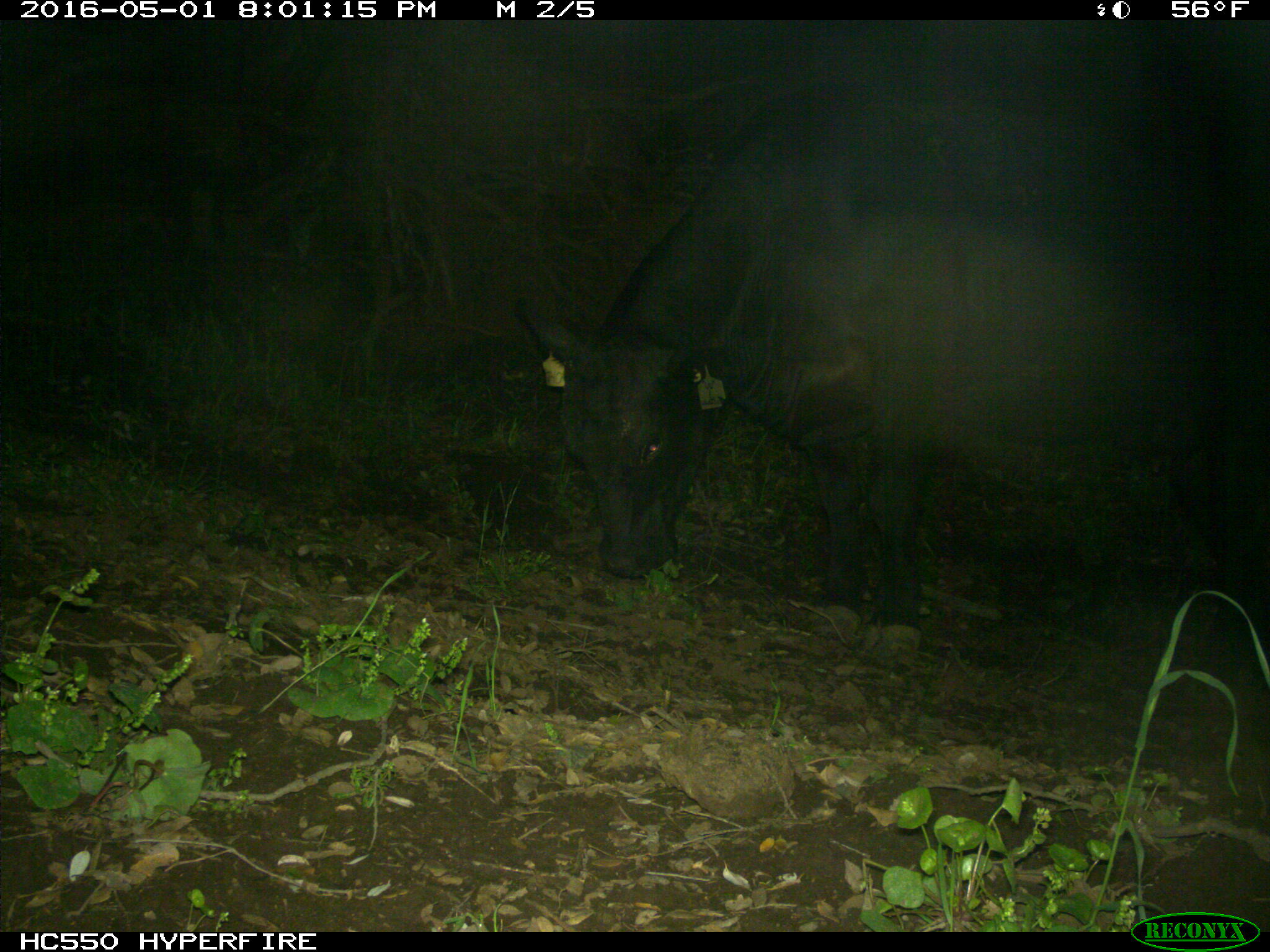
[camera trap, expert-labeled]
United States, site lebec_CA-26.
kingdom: Animalia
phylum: Chordata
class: Mammalia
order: Artiodactyla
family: Bovidae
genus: Bos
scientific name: Bos taurus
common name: domestic cow